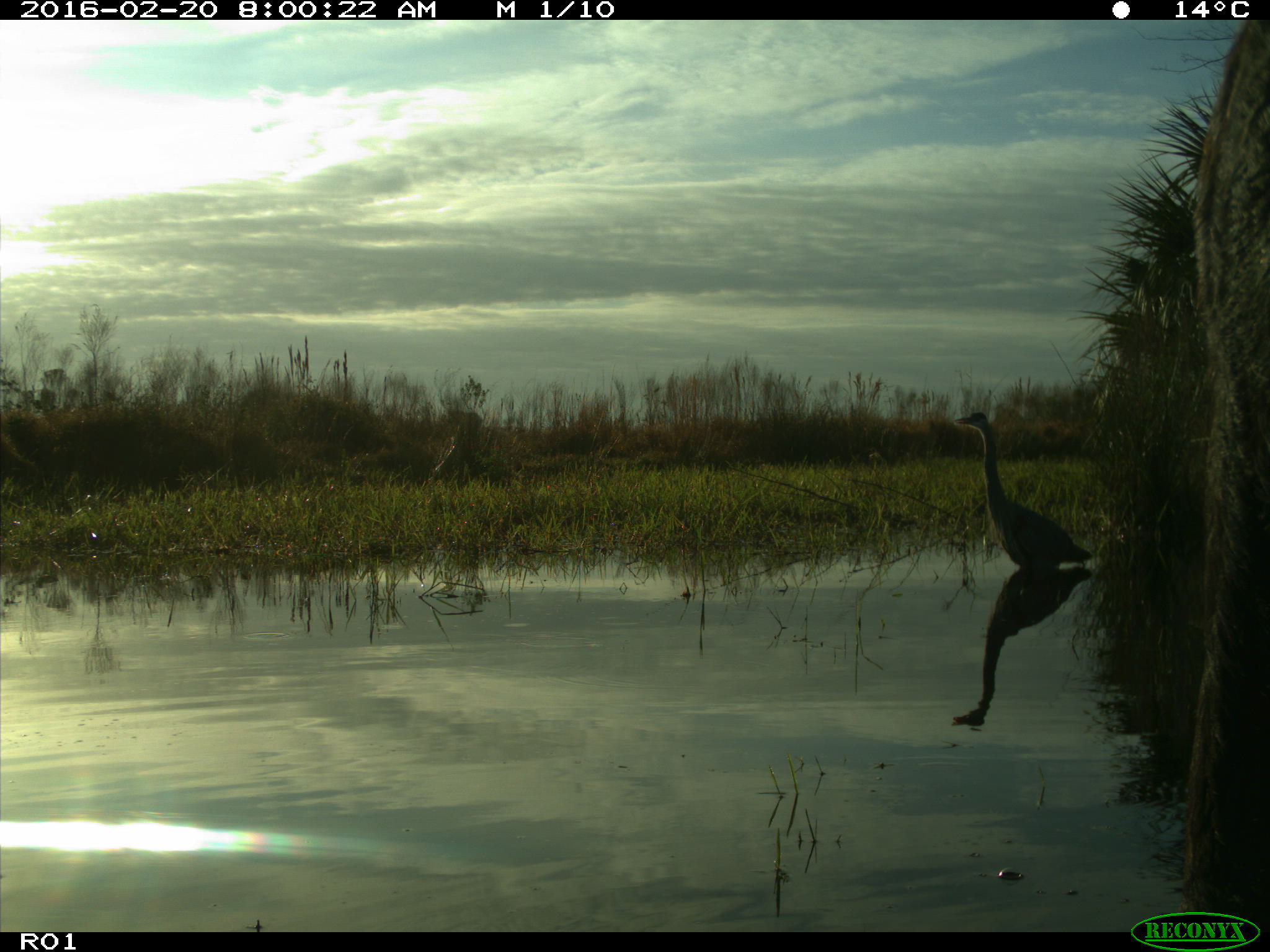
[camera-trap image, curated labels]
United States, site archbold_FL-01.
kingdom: Animalia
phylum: Chordata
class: Mammalia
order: Artiodactyla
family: Bovidae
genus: Bos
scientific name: Bos taurus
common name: domestic cow